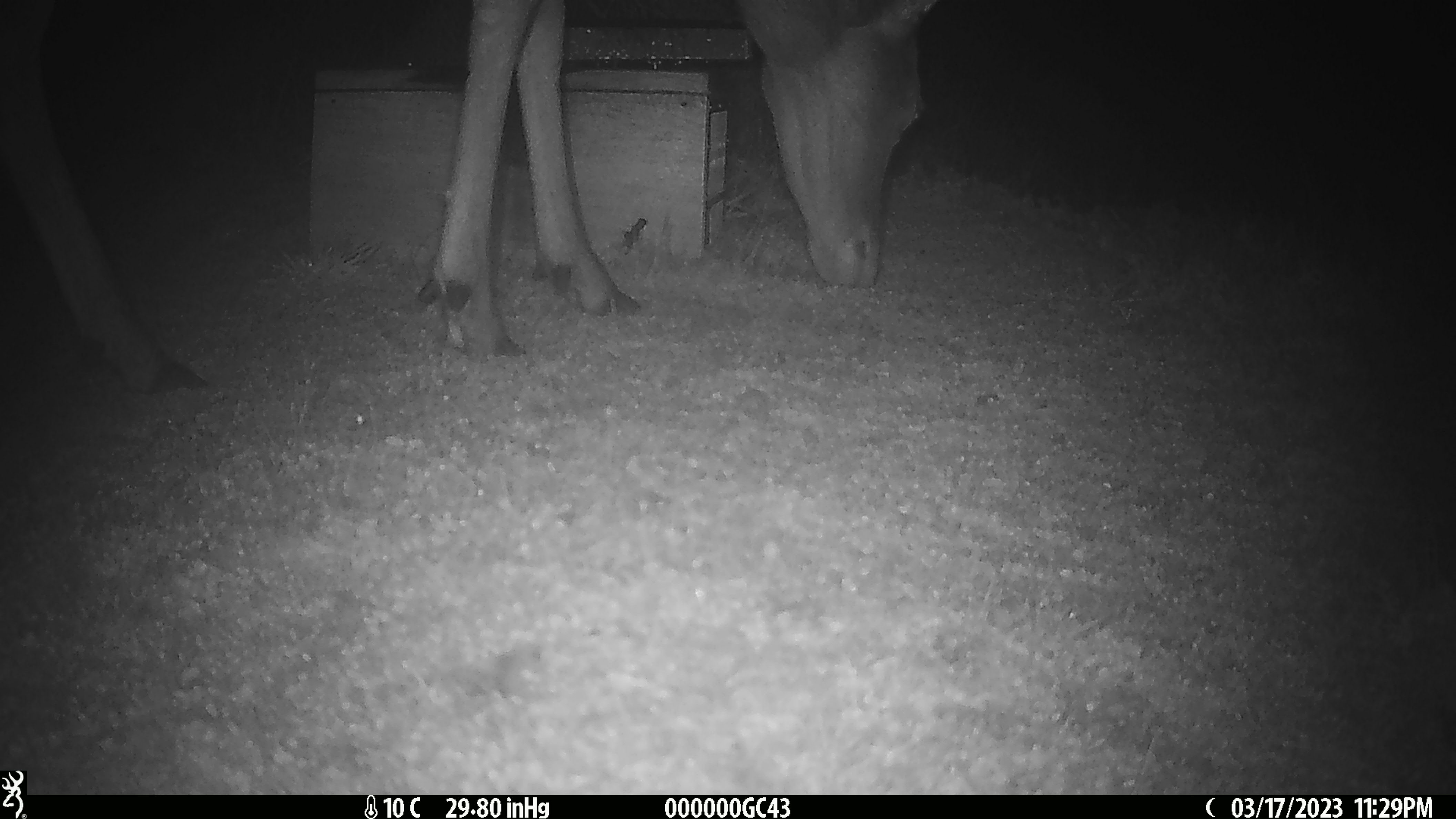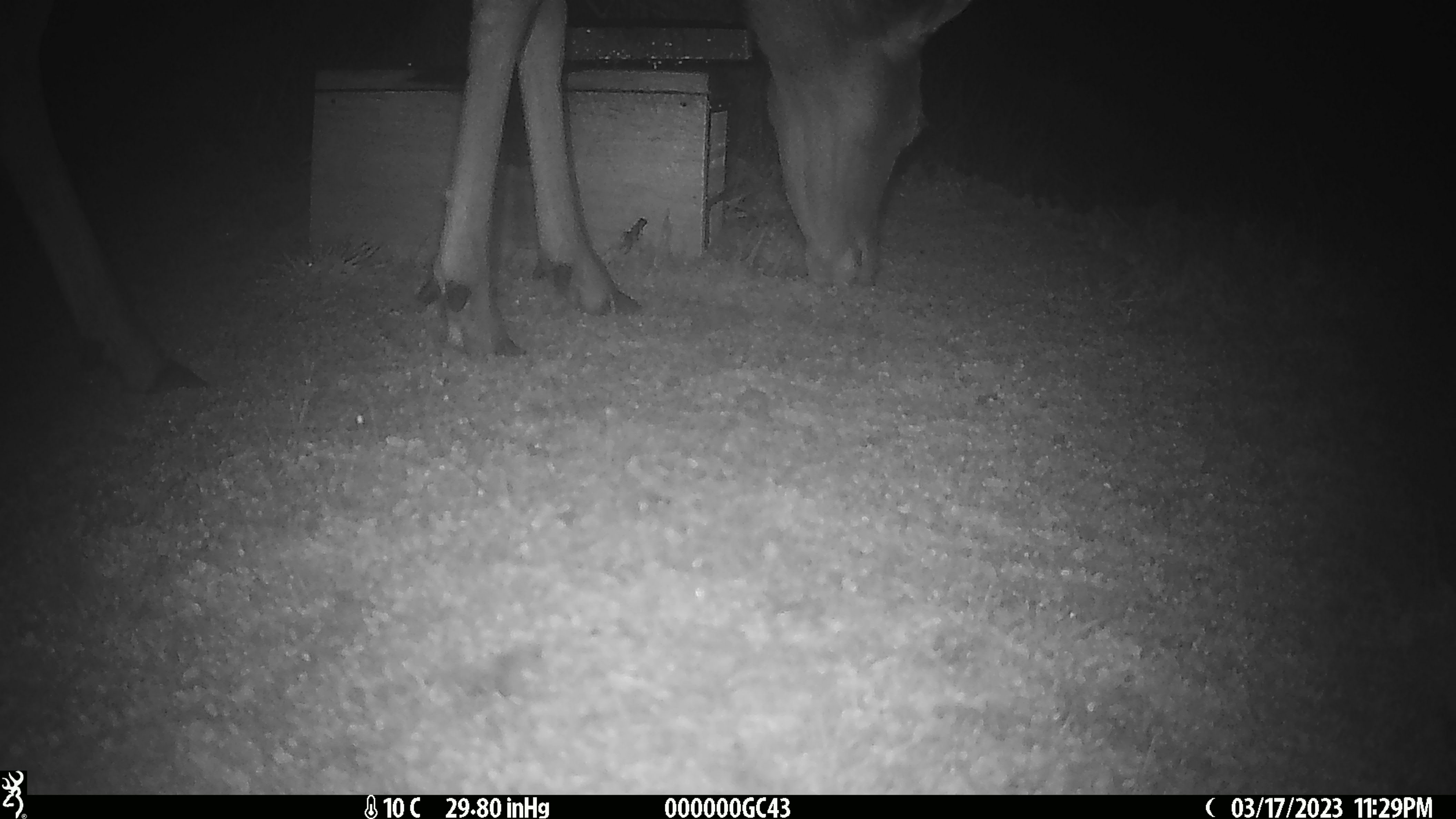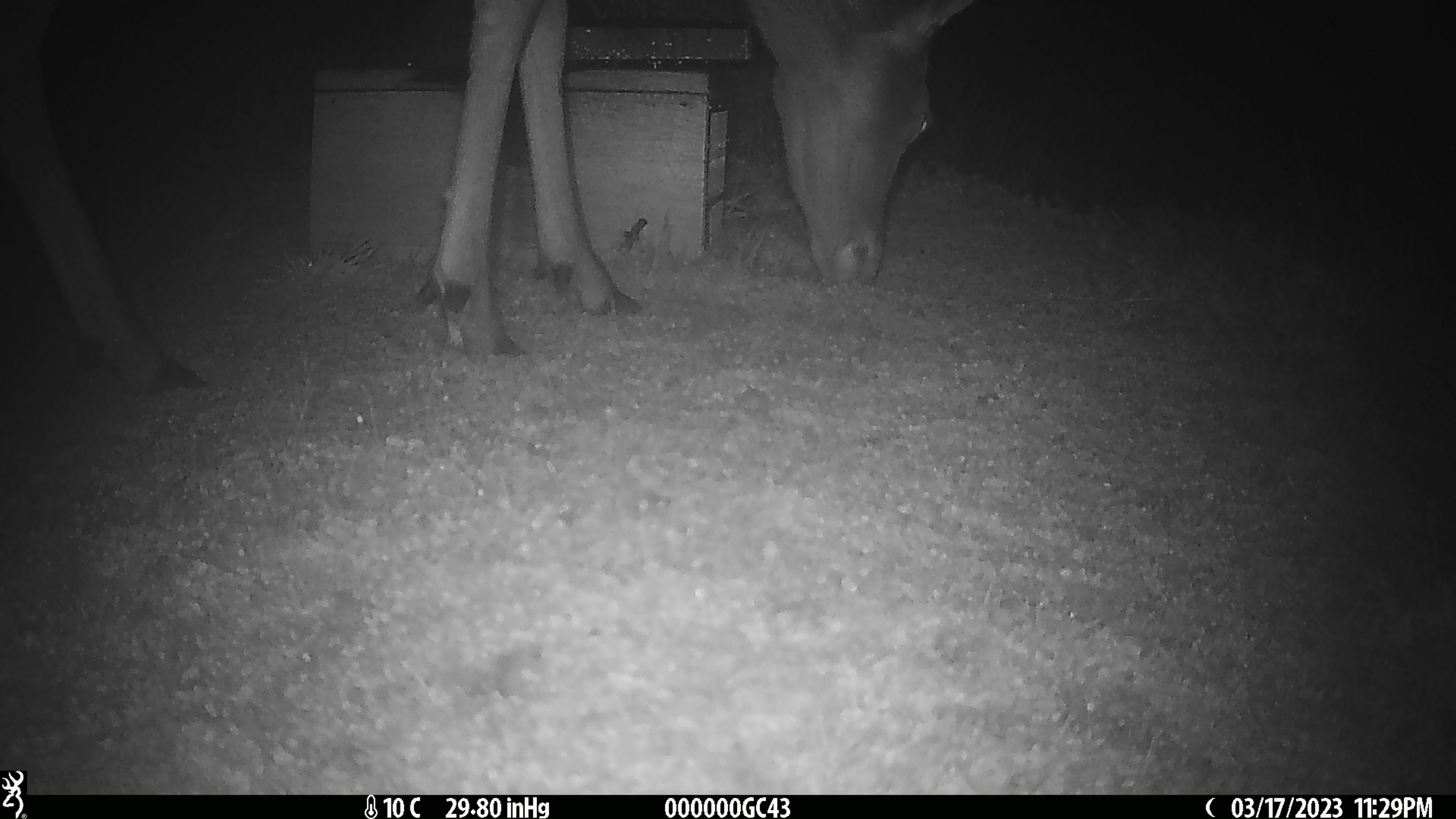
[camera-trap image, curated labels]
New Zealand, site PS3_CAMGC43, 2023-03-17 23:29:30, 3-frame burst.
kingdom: Animalia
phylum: Chordata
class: Mammalia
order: Artiodactyla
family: Cervidae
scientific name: Cervidae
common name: deer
Deer (Cervidae).